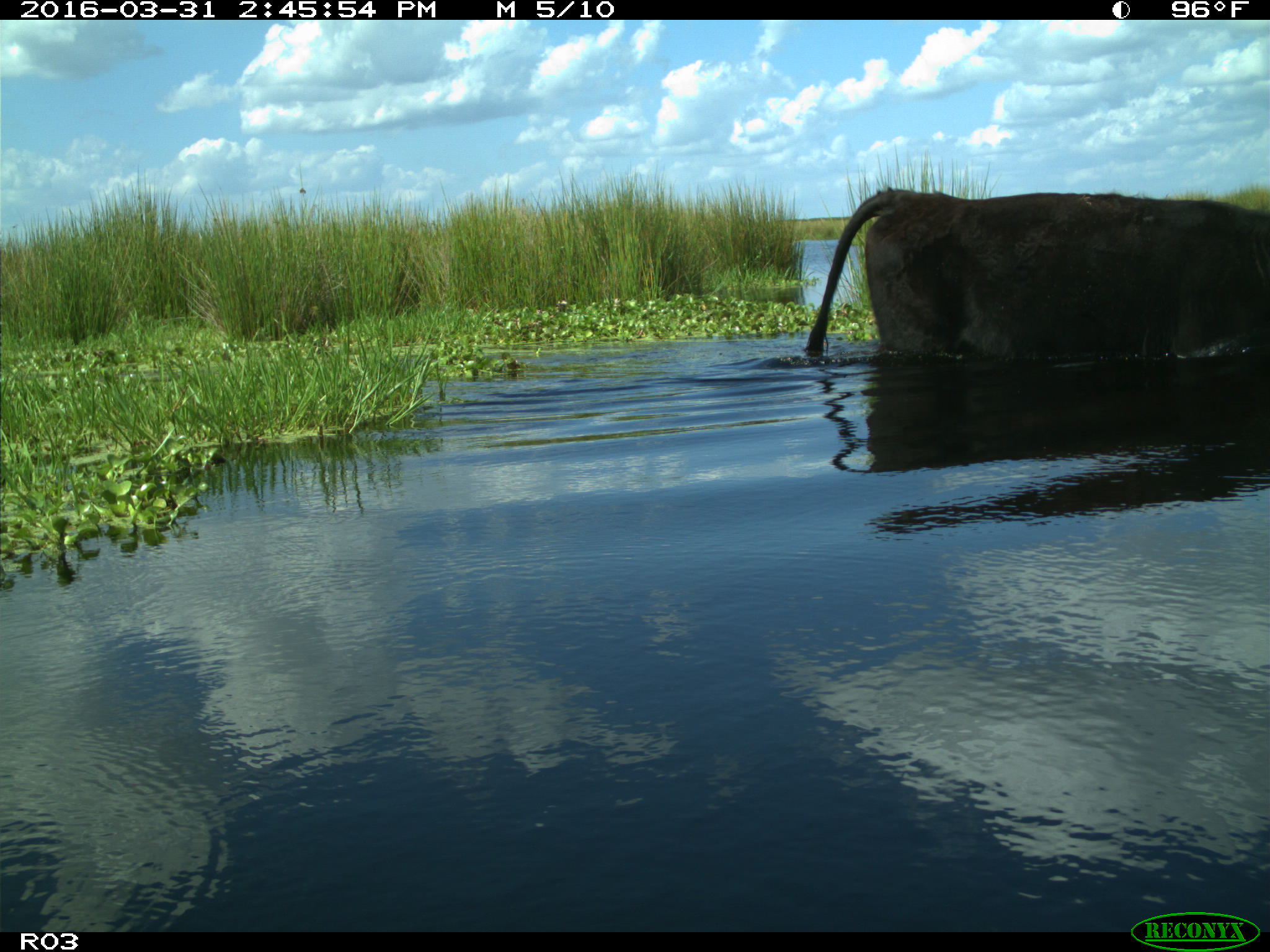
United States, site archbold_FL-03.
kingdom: Animalia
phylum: Chordata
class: Mammalia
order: Artiodactyla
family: Bovidae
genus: Bos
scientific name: Bos taurus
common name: domestic cow